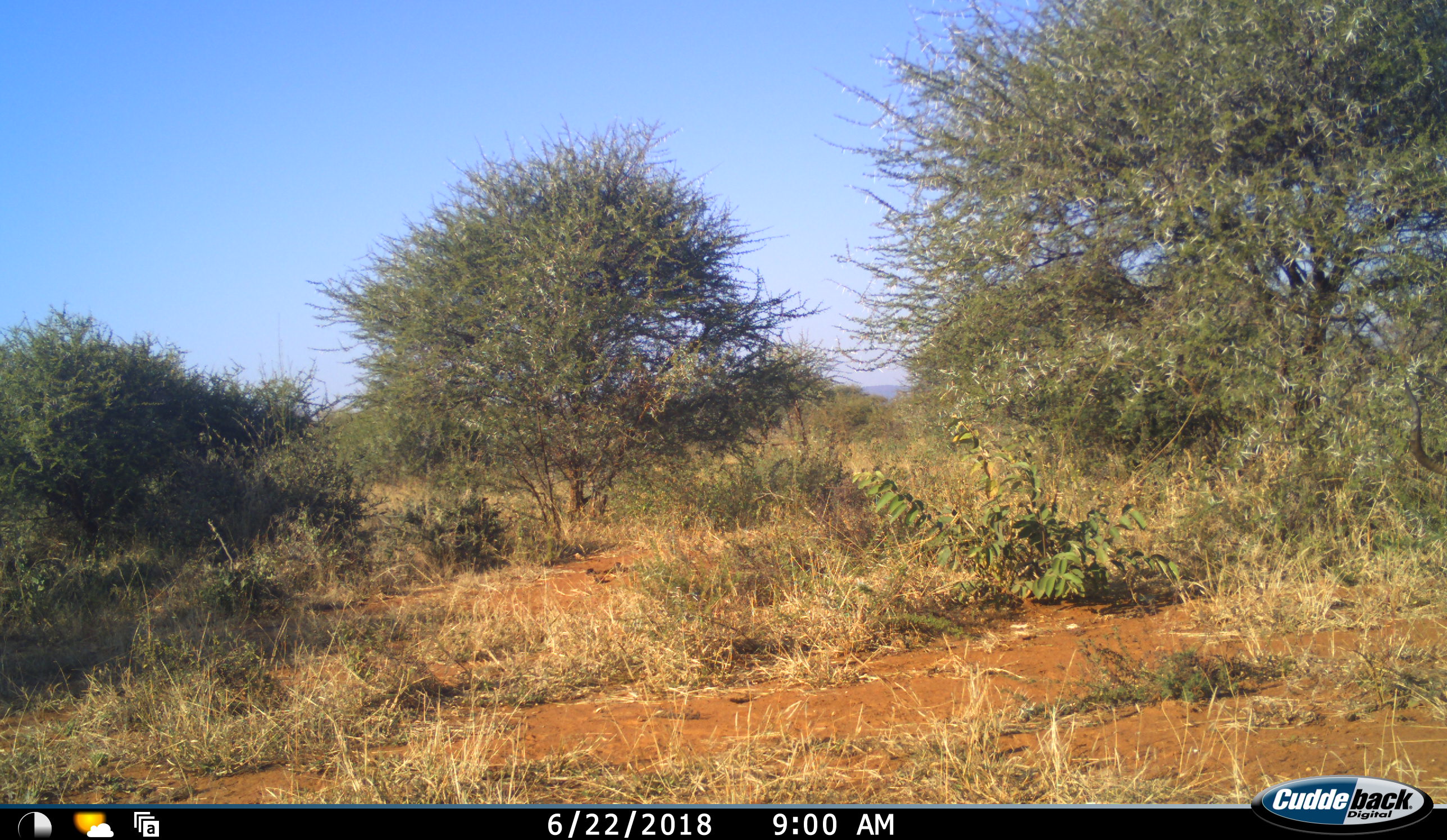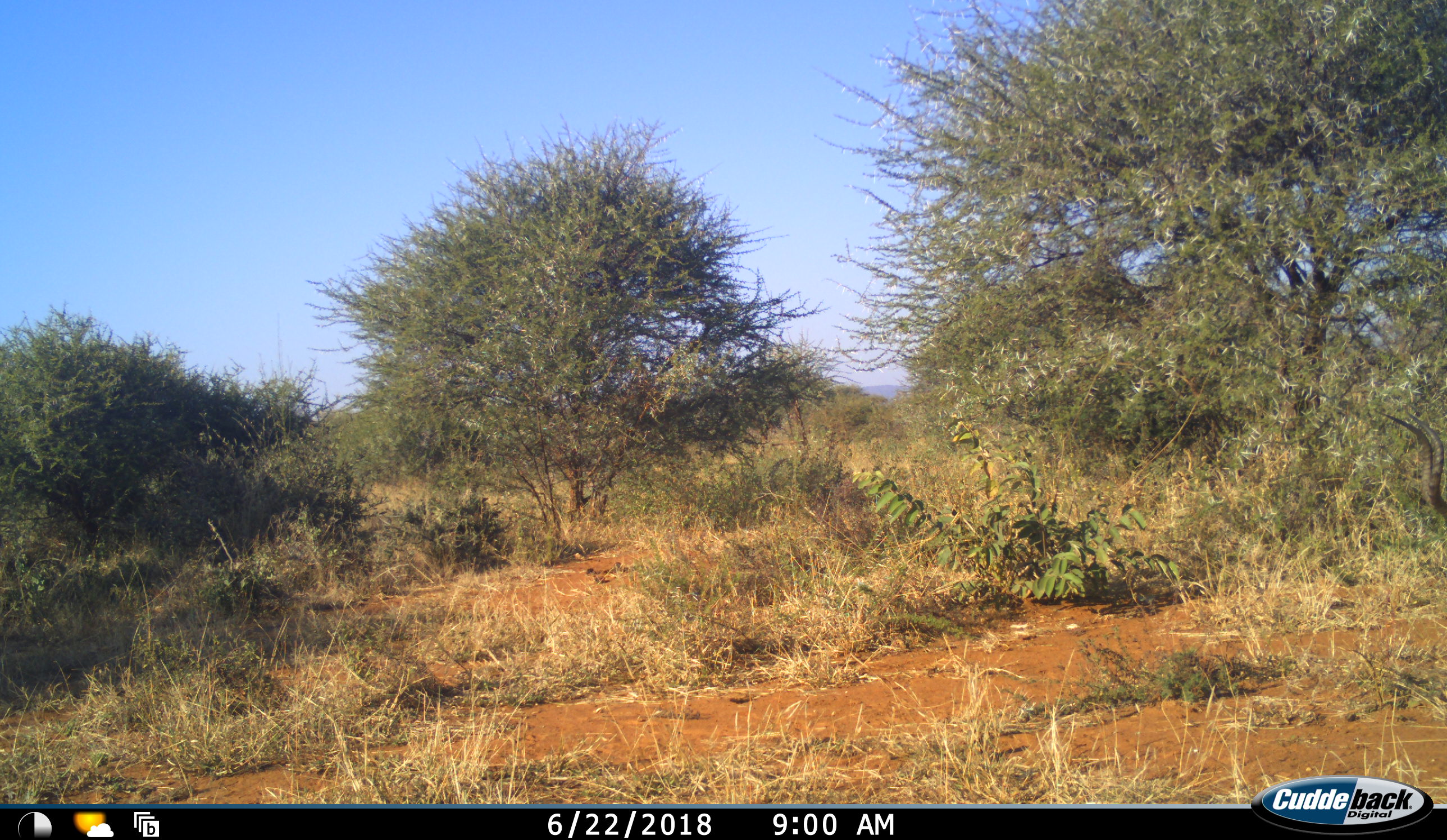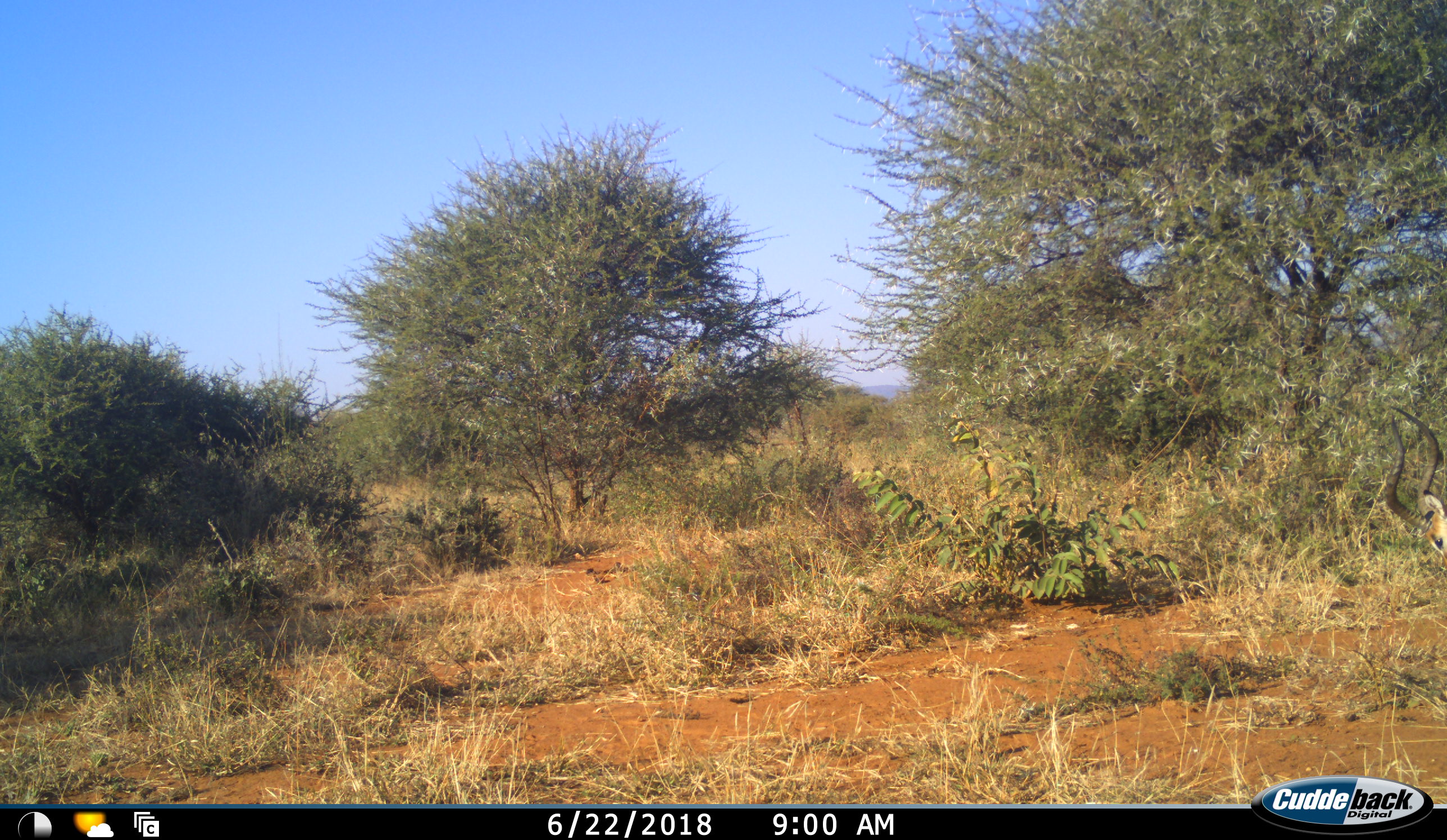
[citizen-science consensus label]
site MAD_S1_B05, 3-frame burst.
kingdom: Animalia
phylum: Chordata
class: Mammalia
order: Artiodactyla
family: Bovidae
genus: Aepyceros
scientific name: Aepyceros melampus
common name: impala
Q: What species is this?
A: Impala (Aepyceros melampus).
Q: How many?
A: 1.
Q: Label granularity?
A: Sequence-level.